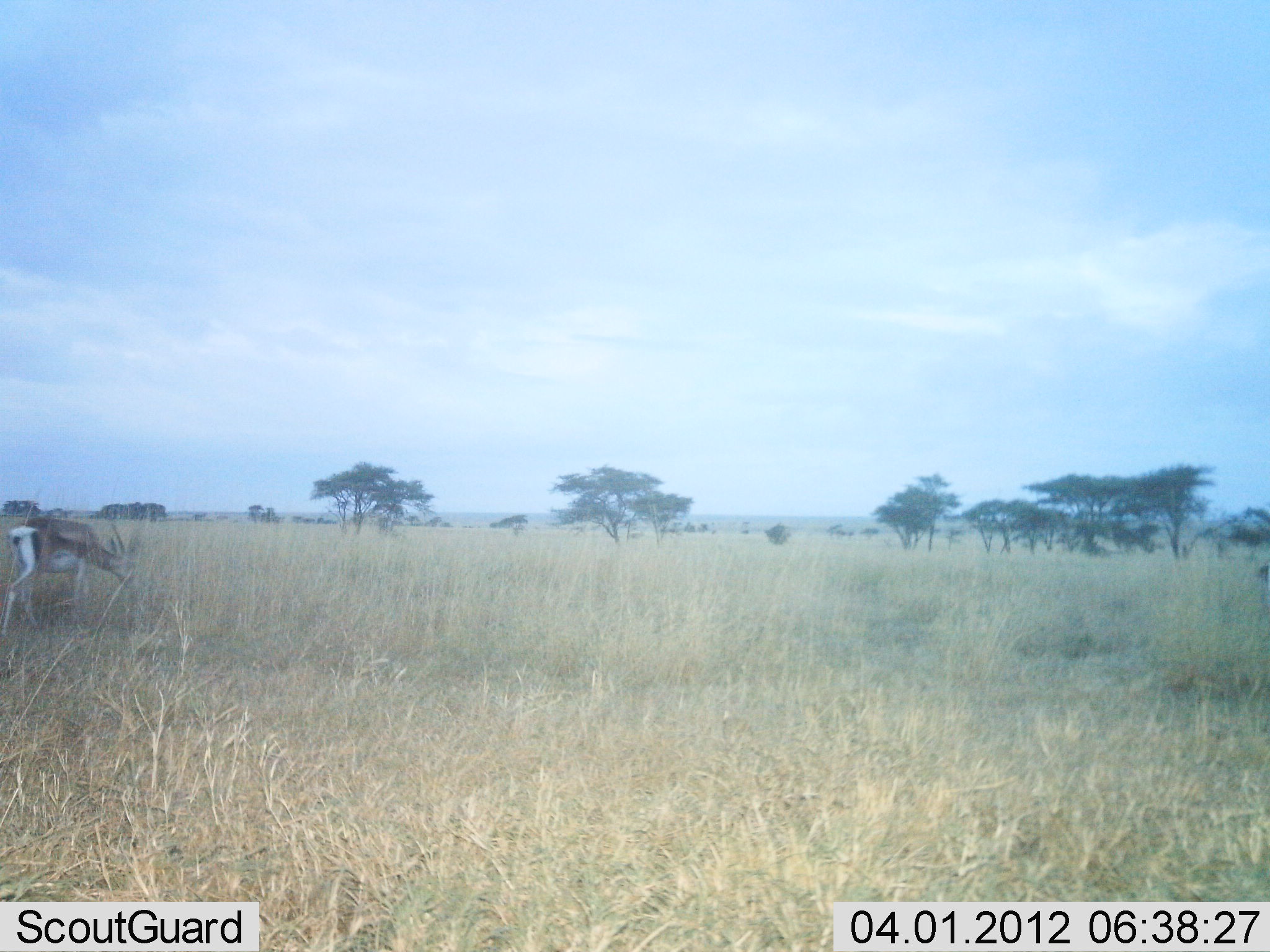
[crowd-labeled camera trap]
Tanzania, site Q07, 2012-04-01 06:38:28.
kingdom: Animalia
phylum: Chordata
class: Mammalia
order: Artiodactyla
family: Bovidae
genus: Nanger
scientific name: Nanger granti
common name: grant's gazelle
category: gazellegrants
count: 1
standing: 32%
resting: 0%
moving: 37%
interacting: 0%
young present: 0%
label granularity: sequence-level